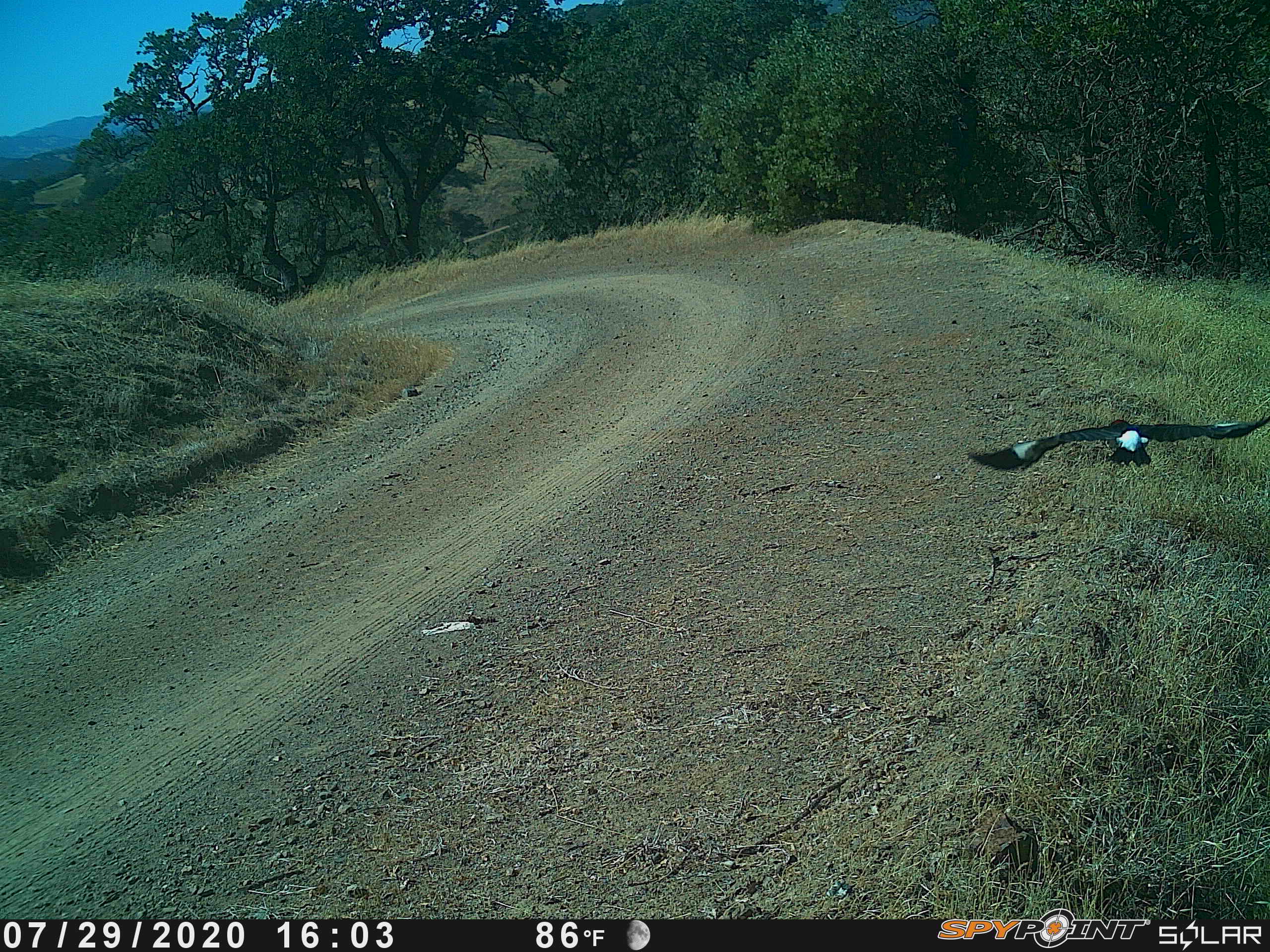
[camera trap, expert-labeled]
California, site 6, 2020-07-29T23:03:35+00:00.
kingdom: Animalia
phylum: Chordata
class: Aves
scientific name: Aves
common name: bird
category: unknown bird